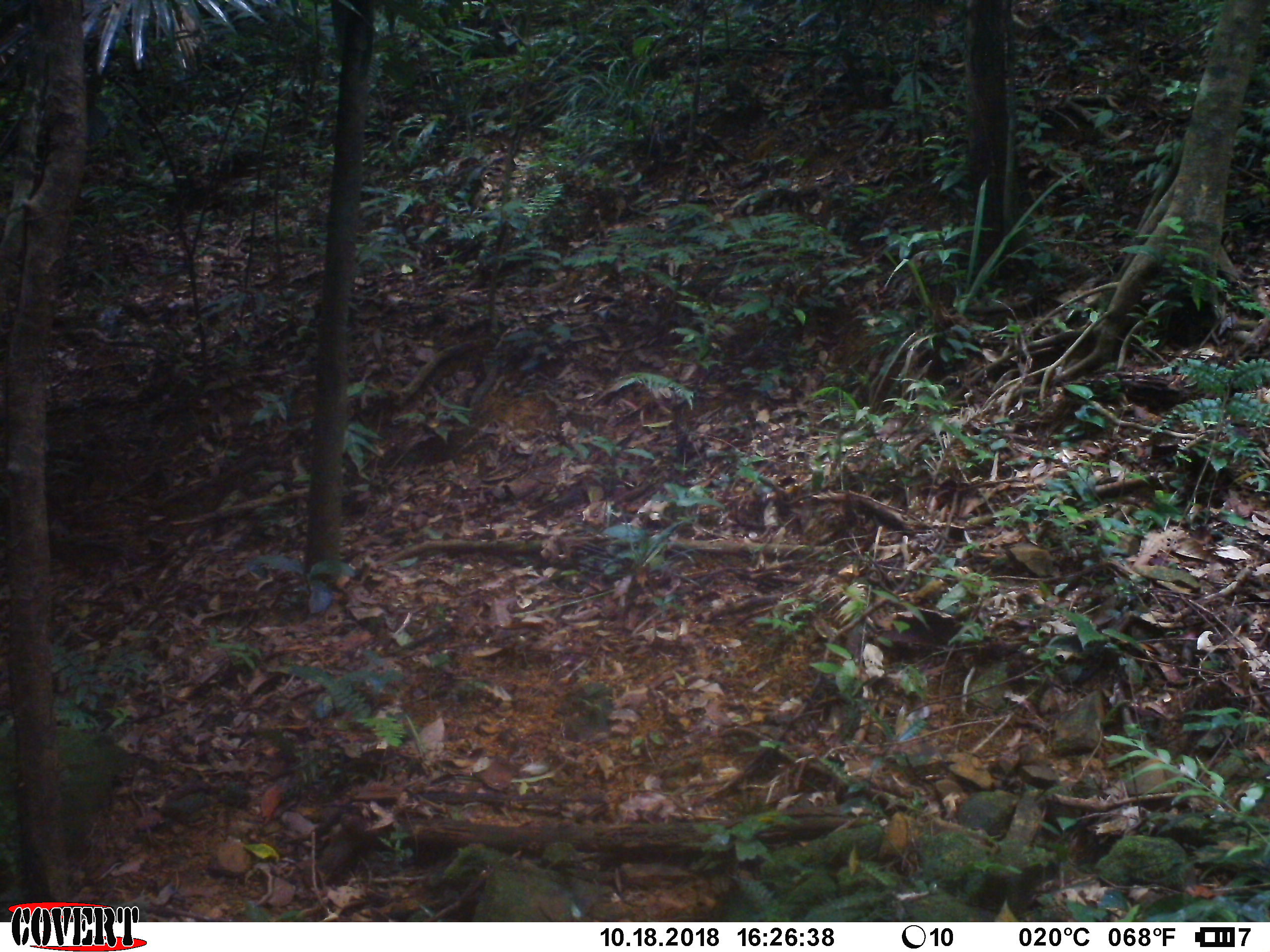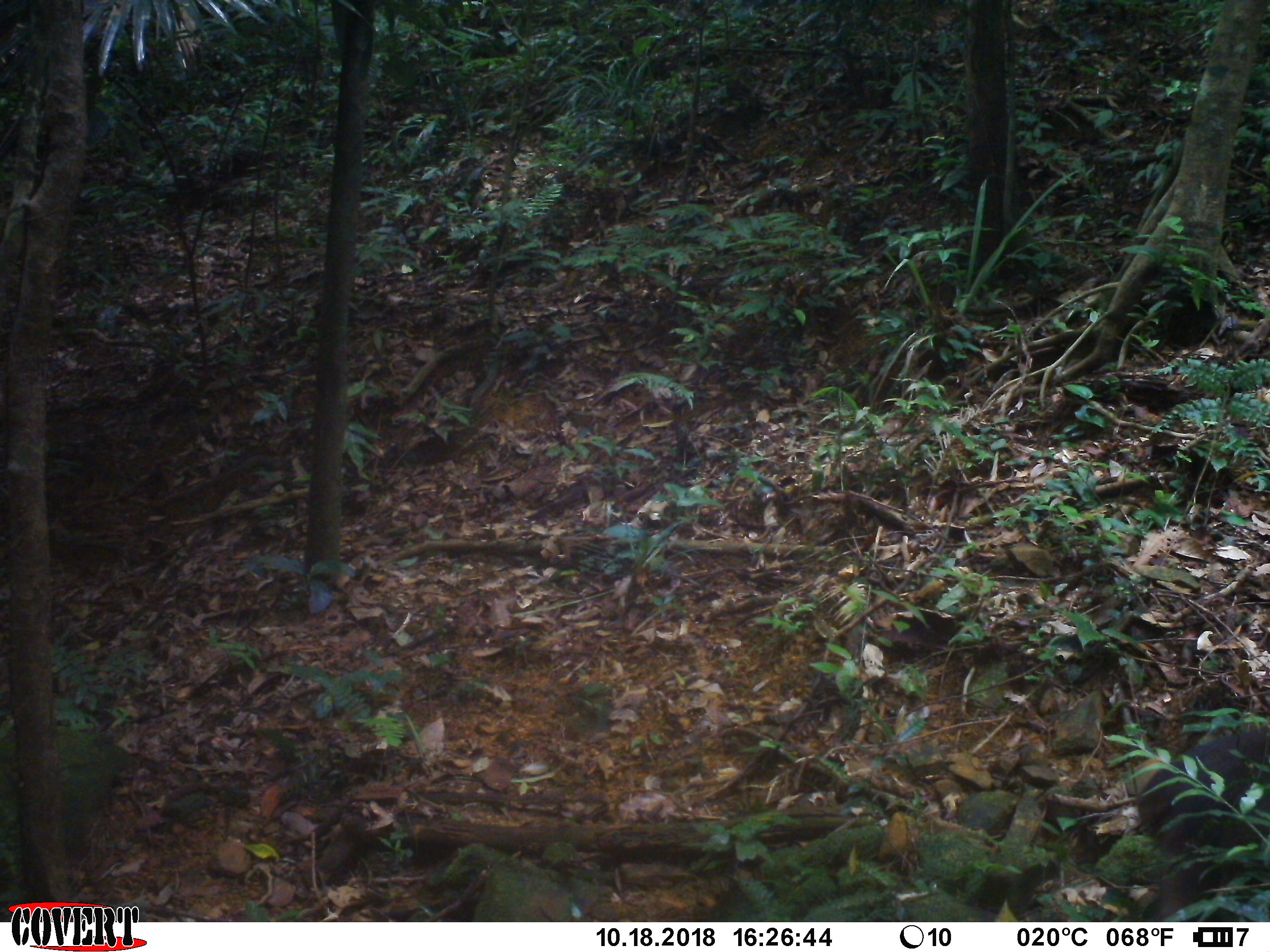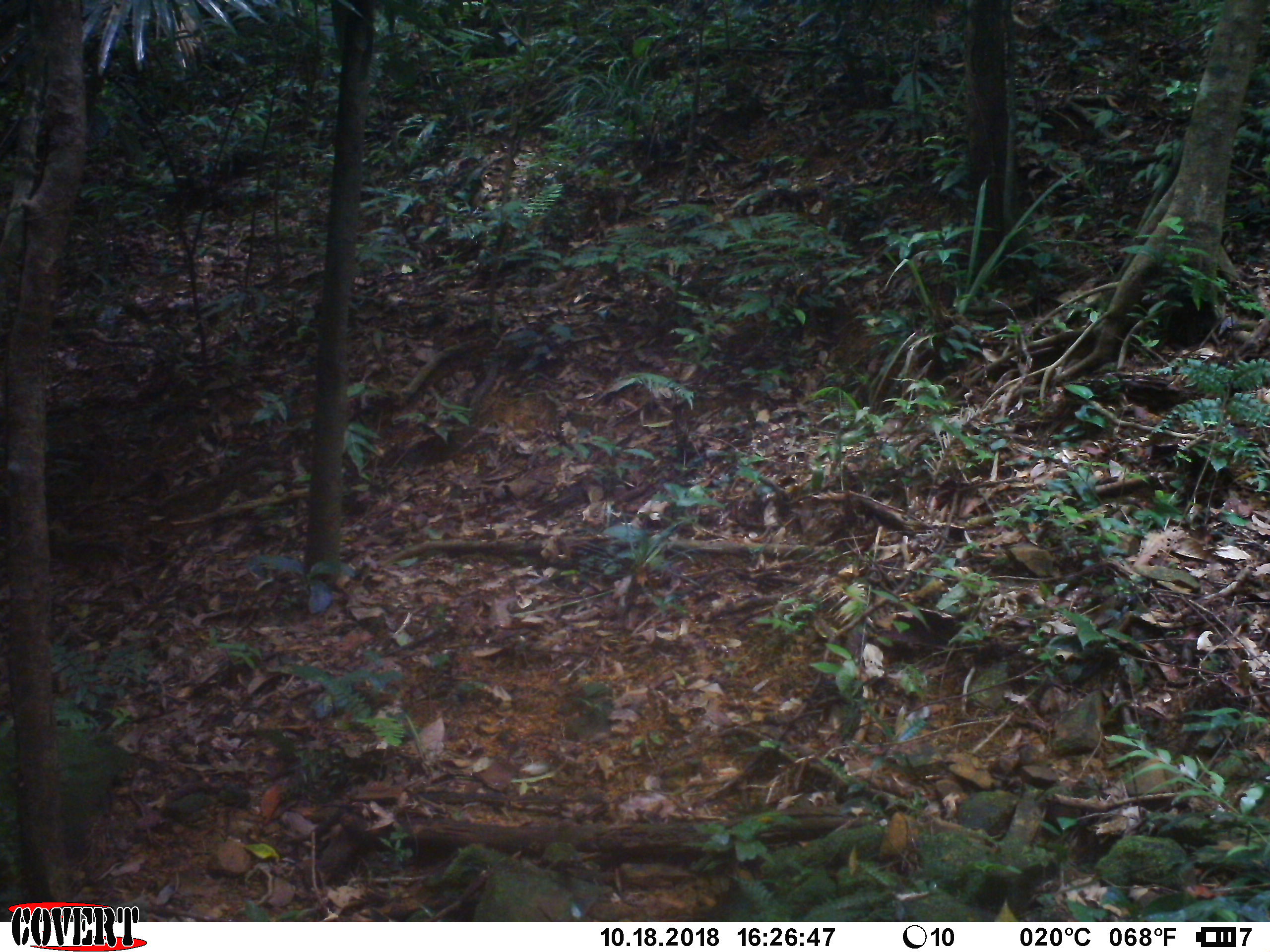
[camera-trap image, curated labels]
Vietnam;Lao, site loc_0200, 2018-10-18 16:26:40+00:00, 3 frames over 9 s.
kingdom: Animalia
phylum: Chordata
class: Mammalia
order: Primates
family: Cercopithecidae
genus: Macaca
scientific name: Macaca arctoides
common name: stump-tailed macaque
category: stump tailed macaque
Stump tailed macaque (stump-tailed macaque) (Macaca arctoides). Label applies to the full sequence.